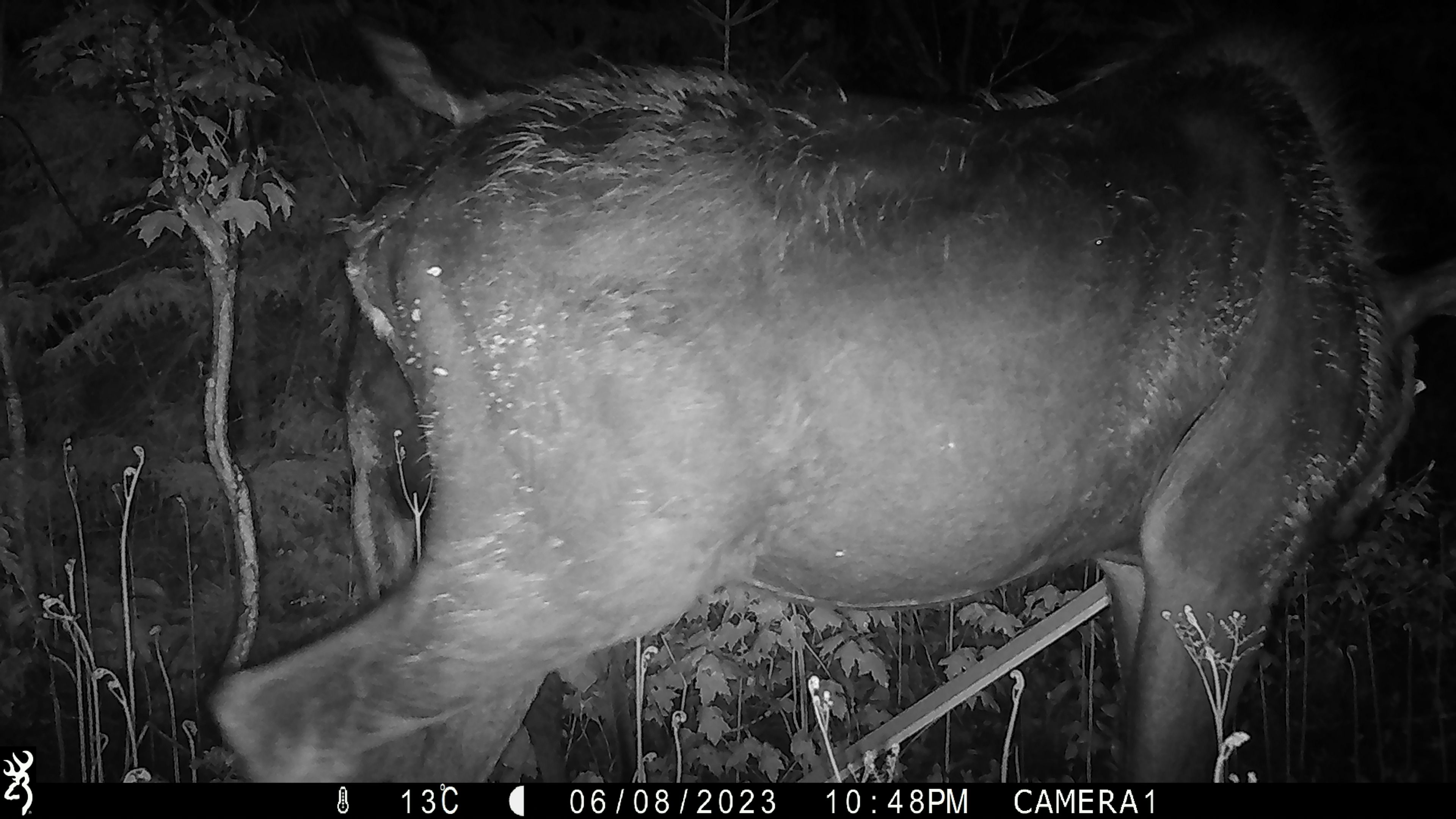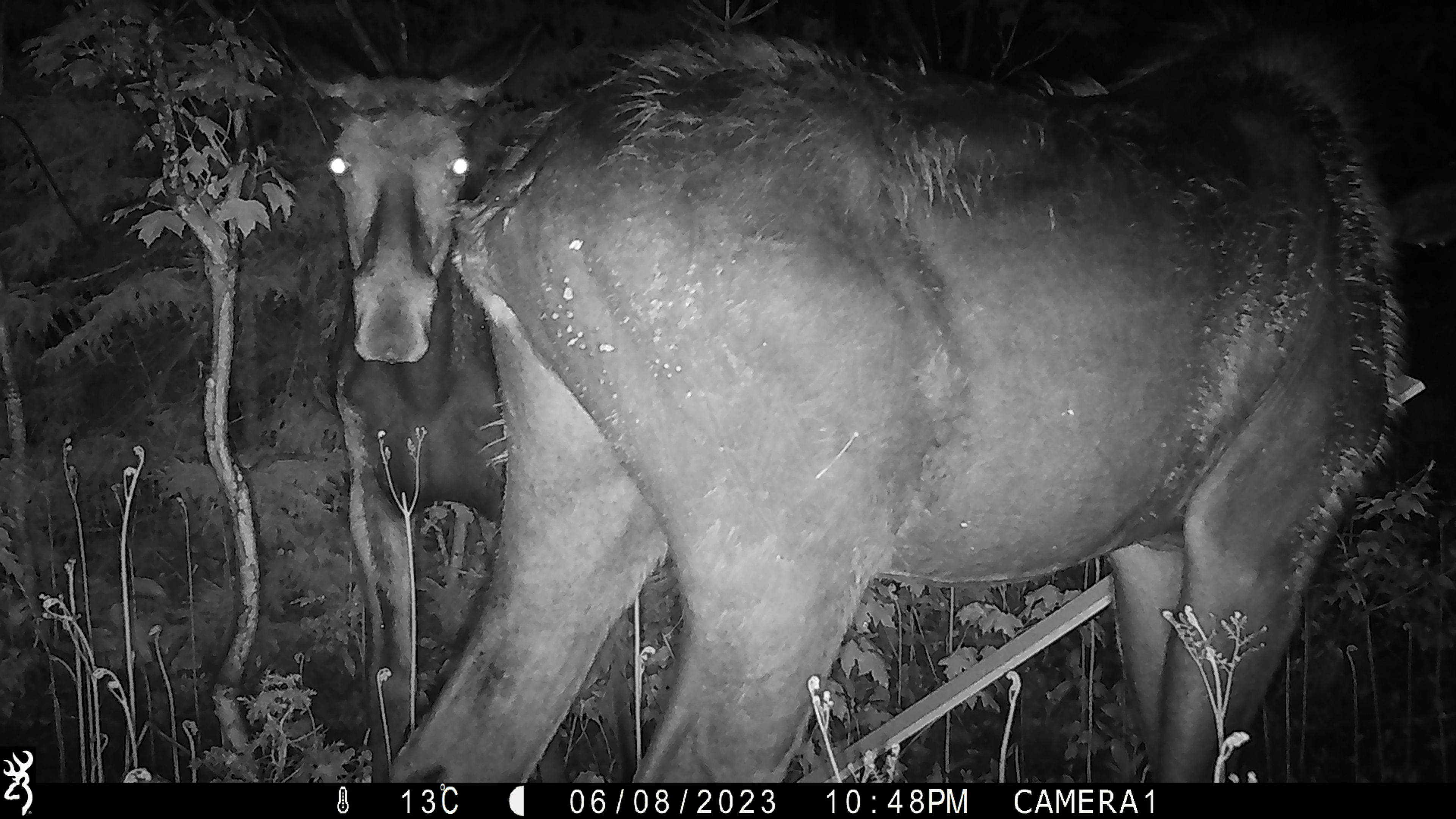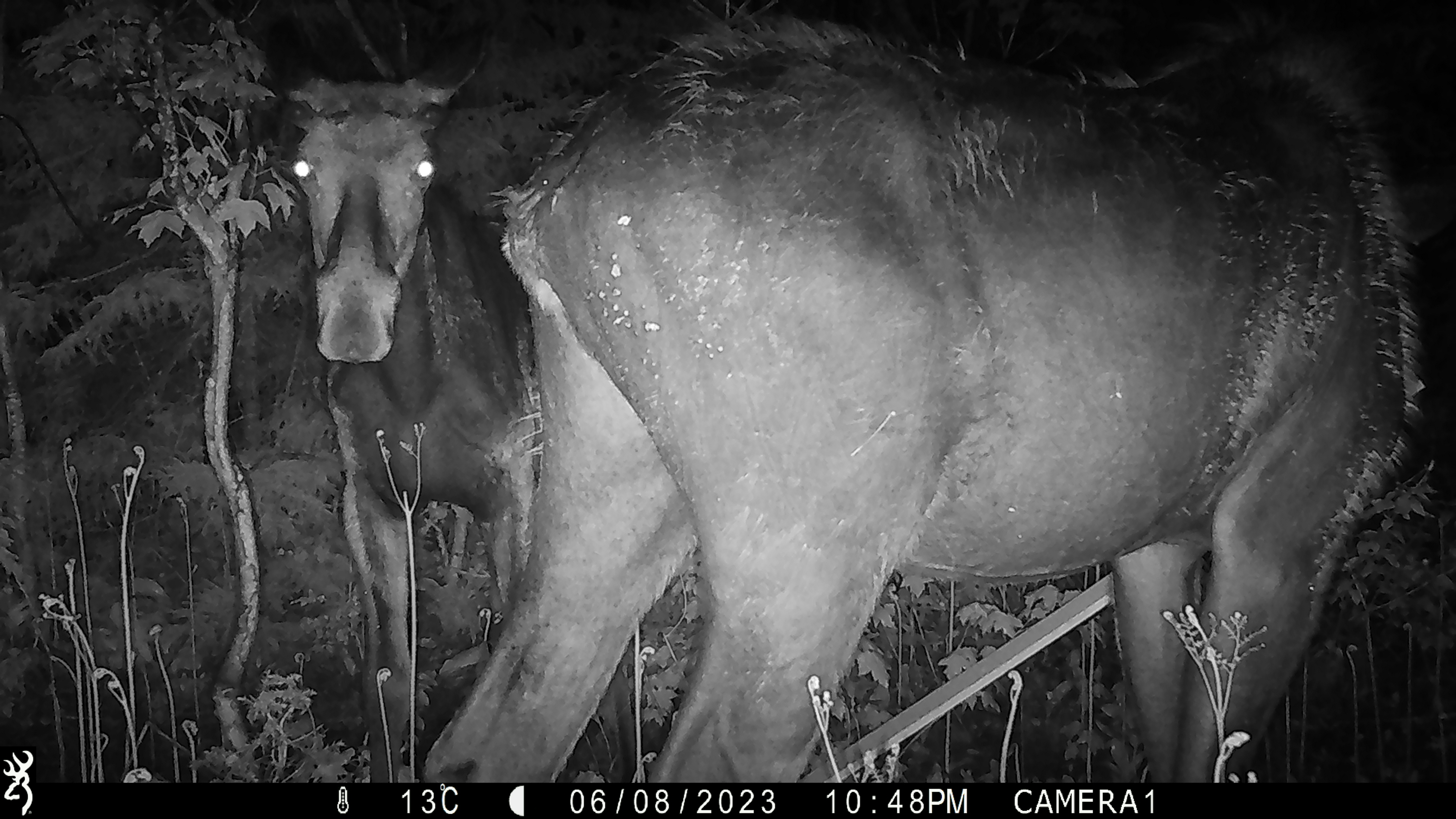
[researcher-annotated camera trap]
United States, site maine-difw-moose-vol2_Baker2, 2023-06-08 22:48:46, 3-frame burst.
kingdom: Animalia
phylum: Chordata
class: Mammalia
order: Artiodactyla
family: Cervidae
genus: Alces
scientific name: Alces alces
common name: moose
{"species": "moose (Alces alces)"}